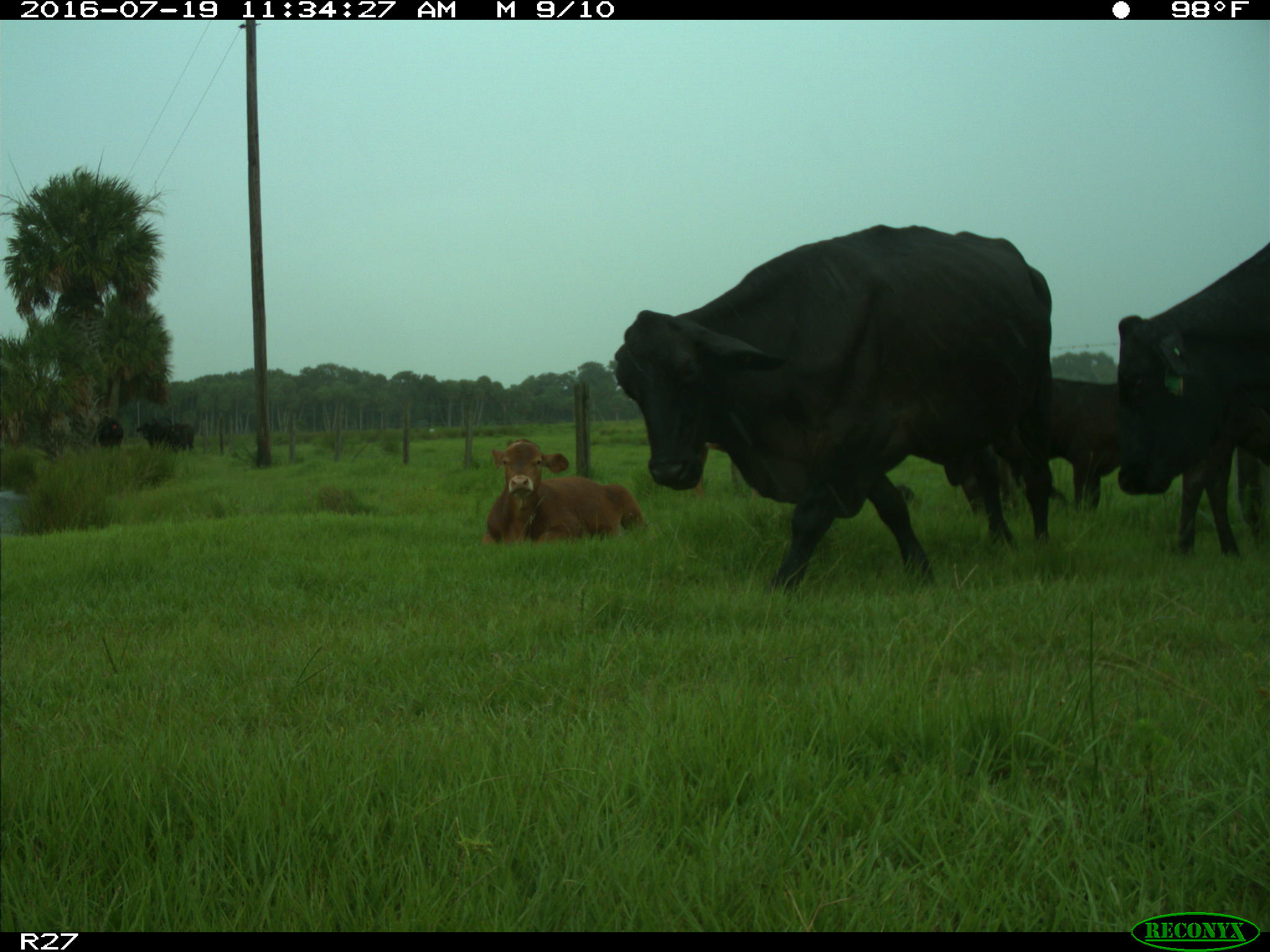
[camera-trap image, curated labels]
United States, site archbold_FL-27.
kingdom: Animalia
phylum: Chordata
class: Mammalia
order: Artiodactyla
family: Bovidae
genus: Bos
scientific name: Bos taurus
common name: domestic cow